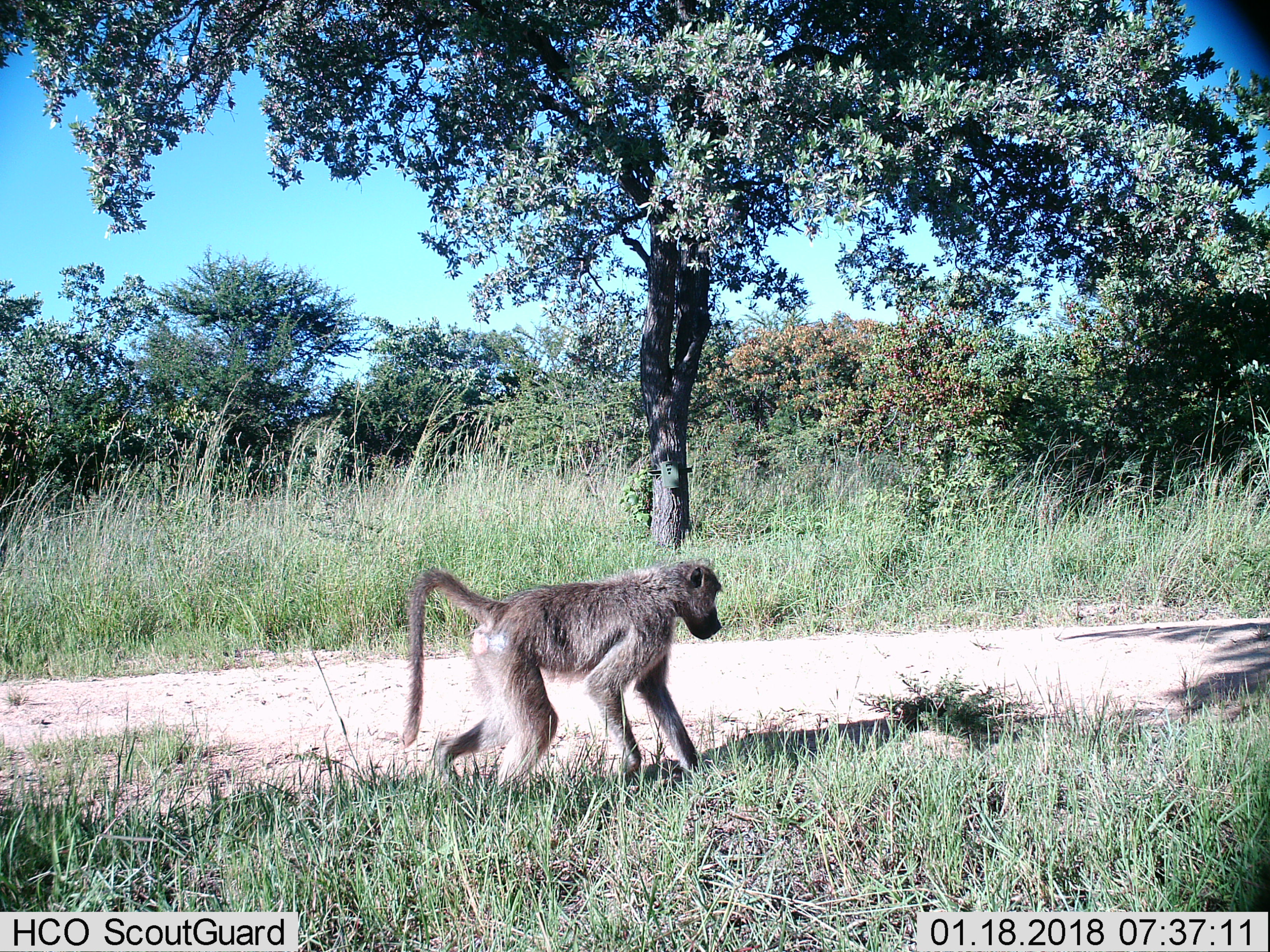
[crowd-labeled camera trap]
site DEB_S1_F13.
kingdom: Animalia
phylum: Chordata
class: Mammalia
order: Primates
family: Cercopithecidae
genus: Papio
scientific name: Papio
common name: baboon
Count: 1.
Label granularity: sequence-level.